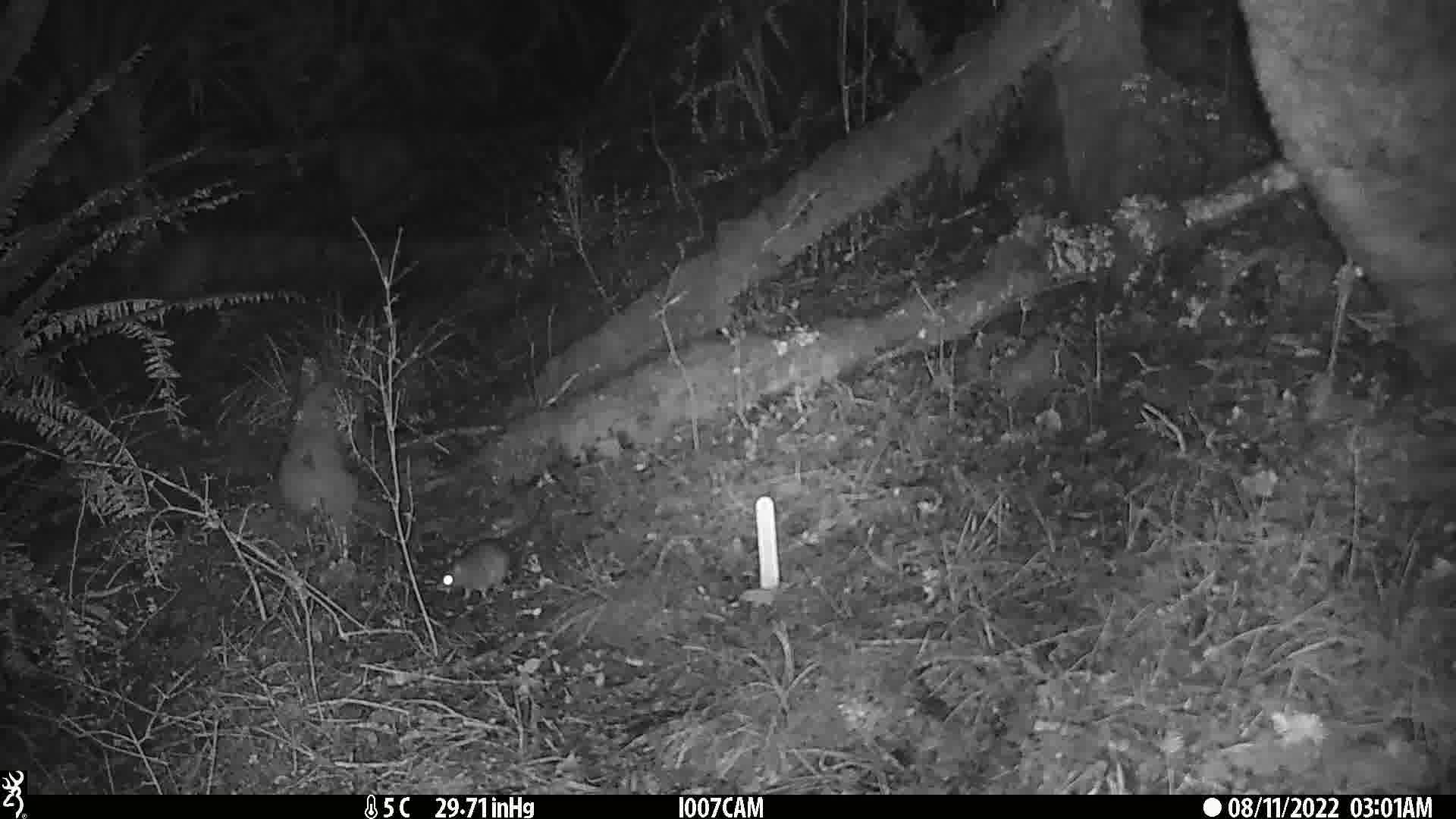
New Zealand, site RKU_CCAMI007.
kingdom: Animalia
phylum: Chordata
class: Mammalia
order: Rodentia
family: Muridae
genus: Rattus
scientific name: Rattus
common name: rat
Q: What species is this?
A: Rat (Rattus).